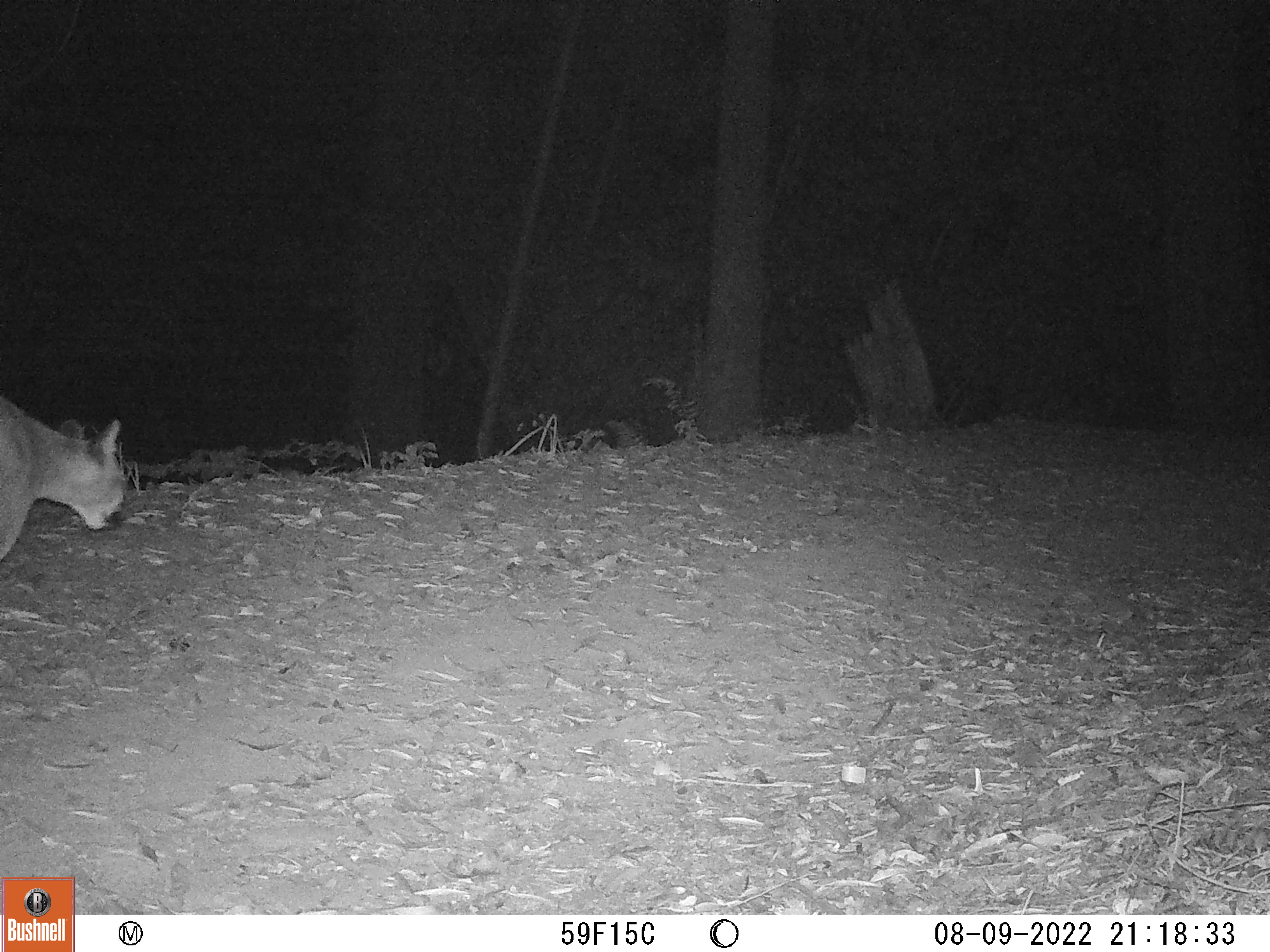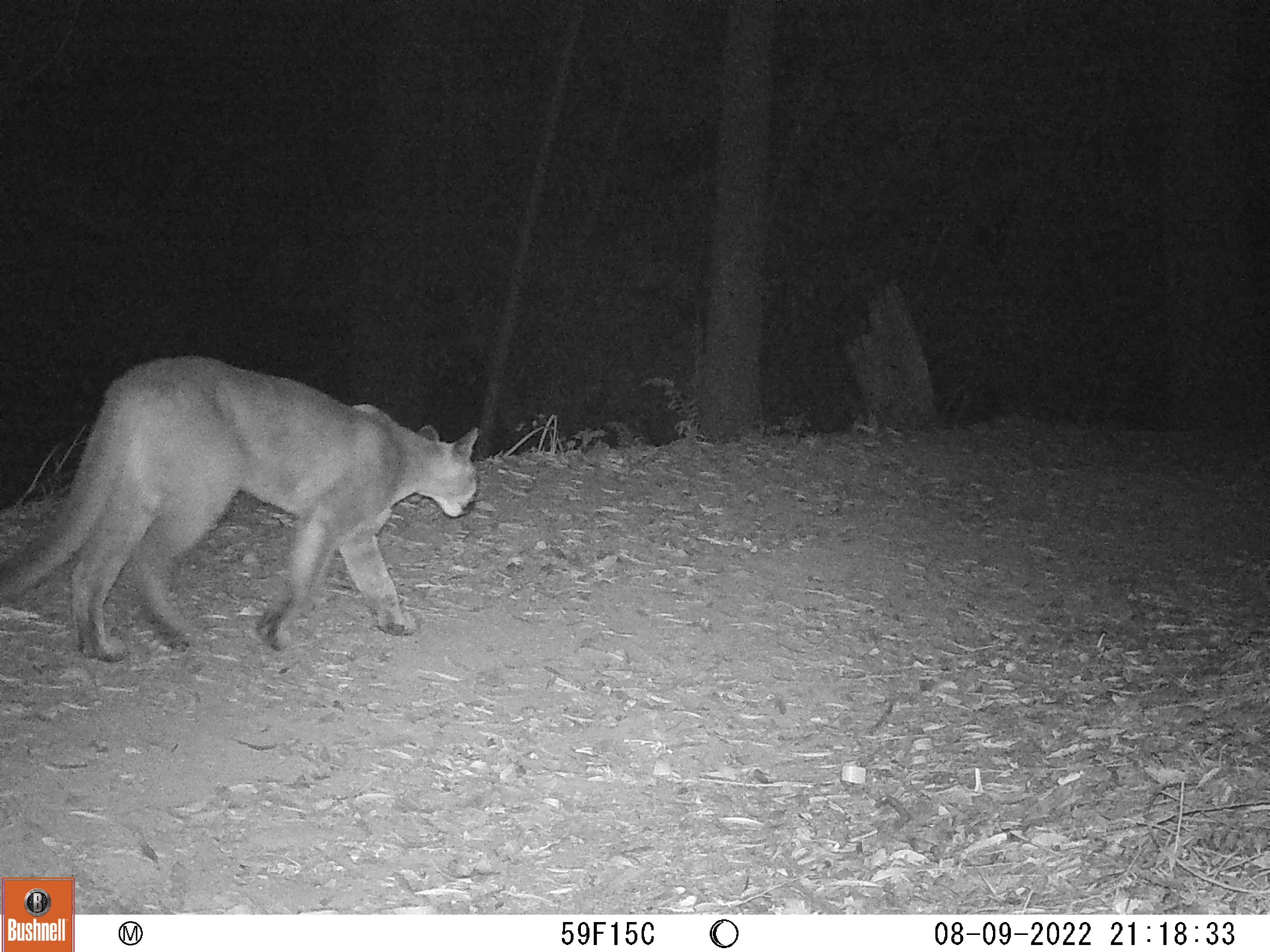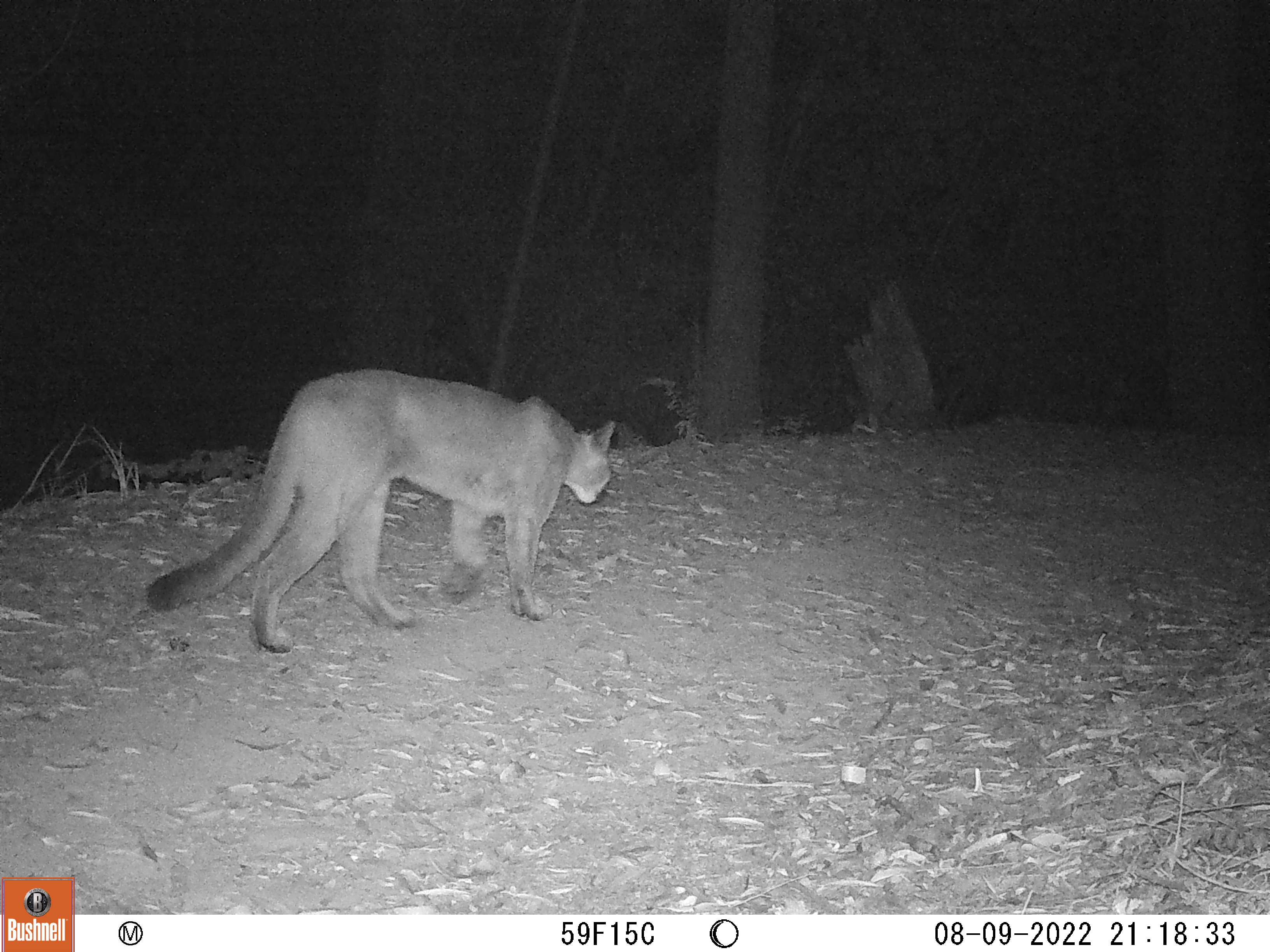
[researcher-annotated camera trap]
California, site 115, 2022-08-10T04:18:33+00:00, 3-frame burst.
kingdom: Animalia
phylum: Chordata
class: Mammalia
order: Carnivora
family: Felidae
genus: Puma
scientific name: Puma concolor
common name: puma